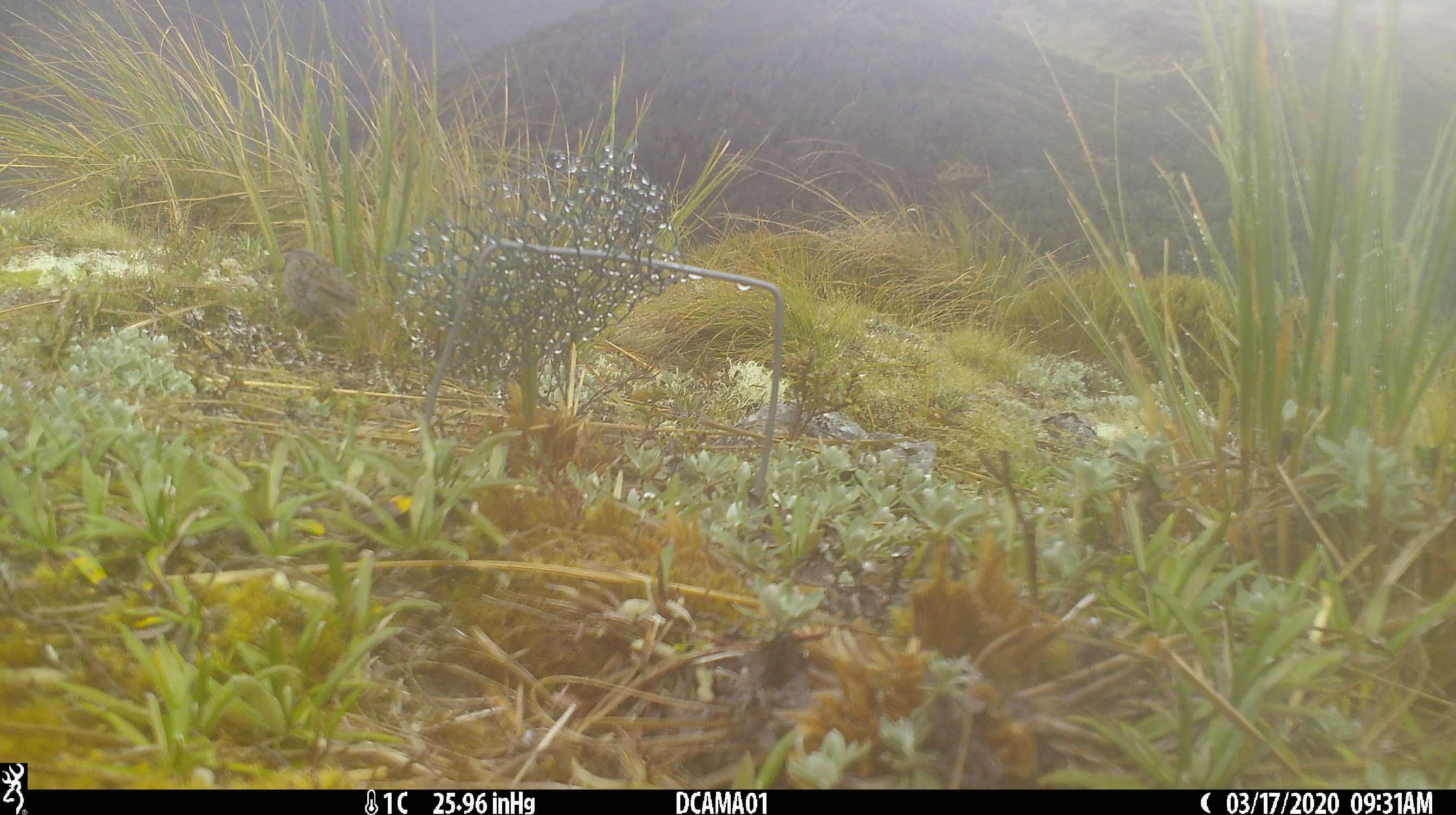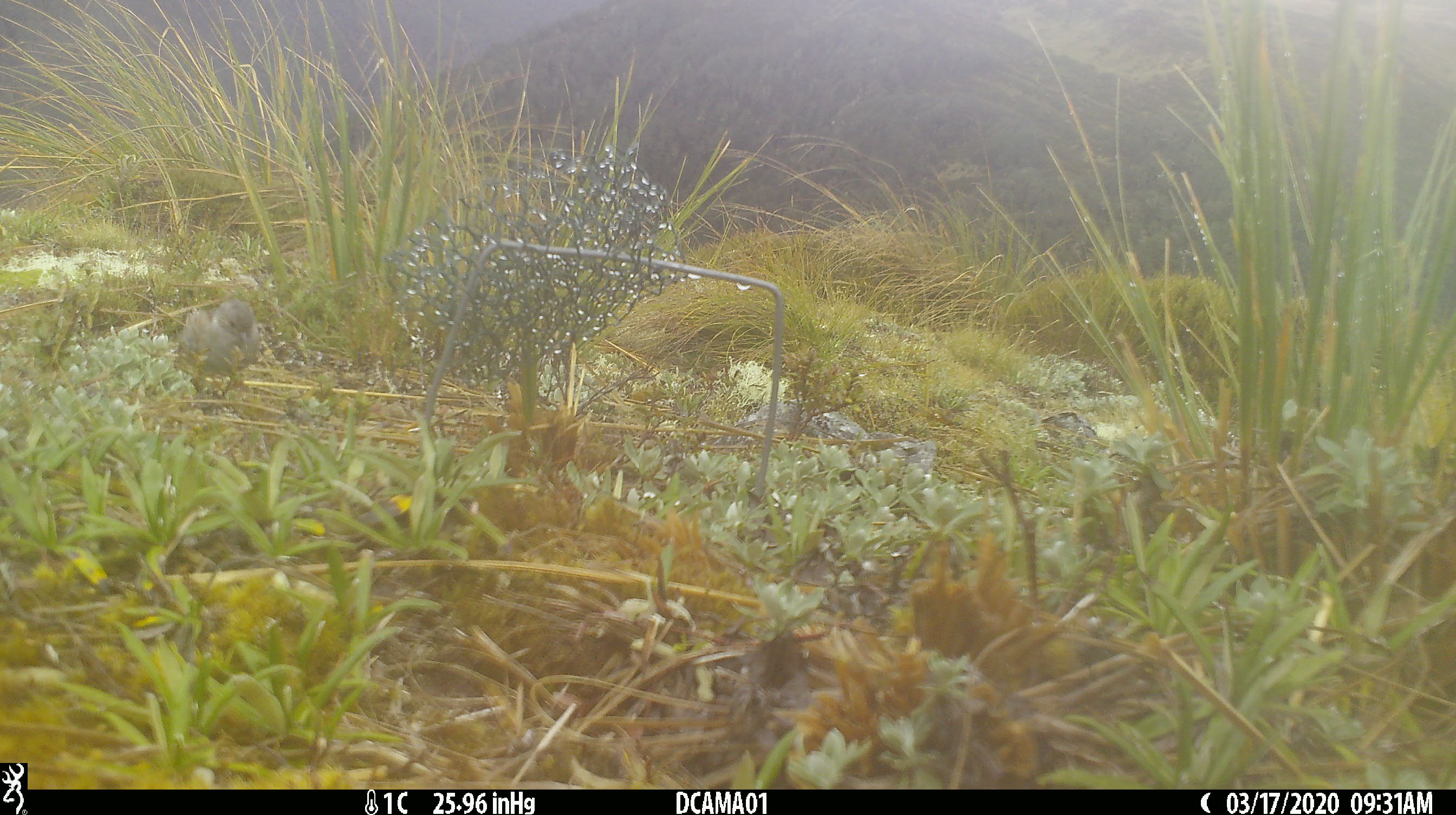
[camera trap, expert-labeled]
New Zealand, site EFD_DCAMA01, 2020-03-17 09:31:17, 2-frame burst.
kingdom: Animalia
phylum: Chordata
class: Aves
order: Passeriformes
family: Prunellidae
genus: Prunella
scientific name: Prunella modularis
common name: dunnock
Dunnock (Prunella modularis).